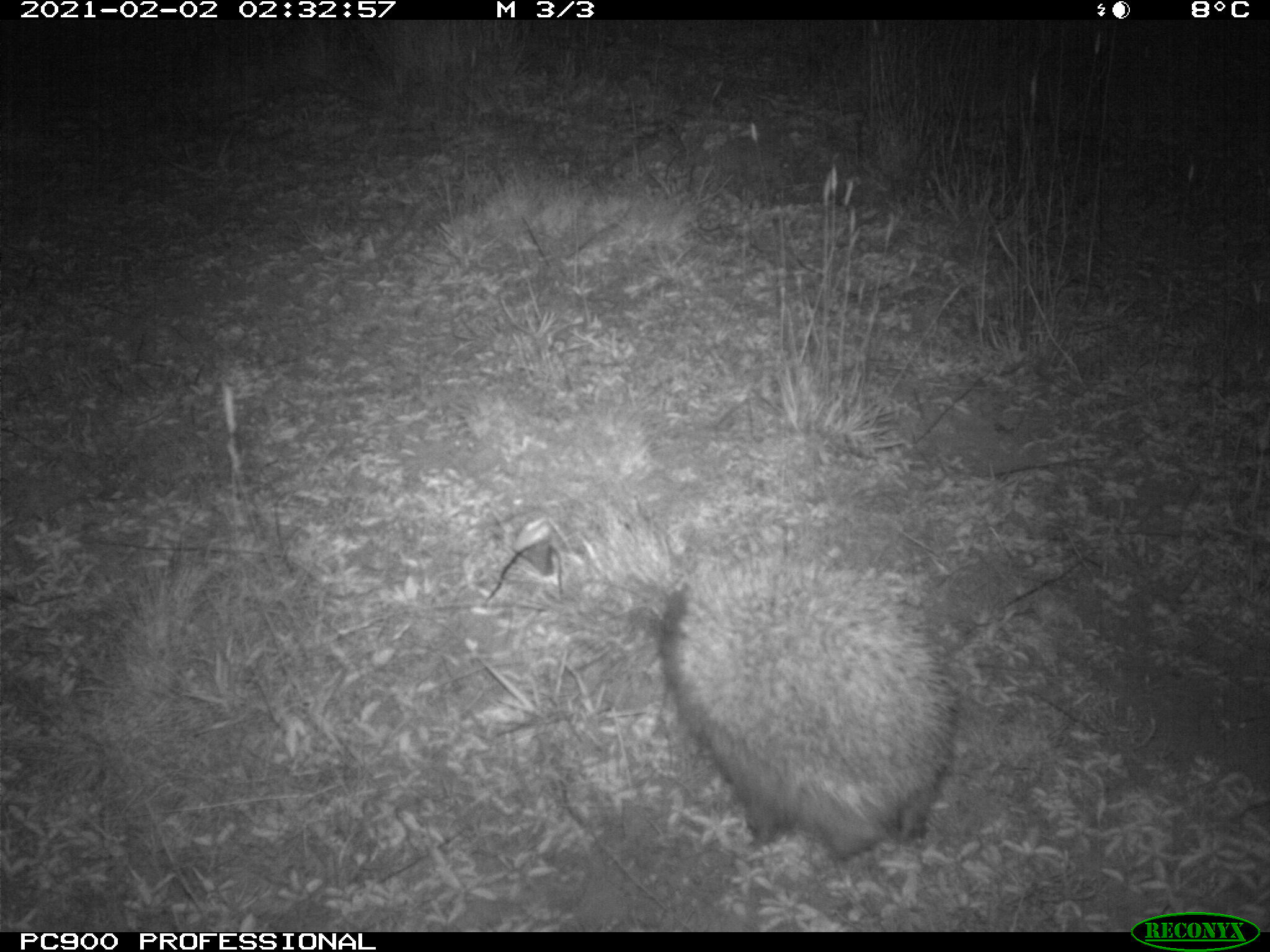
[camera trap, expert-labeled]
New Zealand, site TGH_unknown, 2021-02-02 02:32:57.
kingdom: Animalia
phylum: Chordata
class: Mammalia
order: Eulipotyphla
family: Erinaceidae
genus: Erinaceus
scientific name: Erinaceus europaeus europaeus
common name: european hedgehog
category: hedgehog